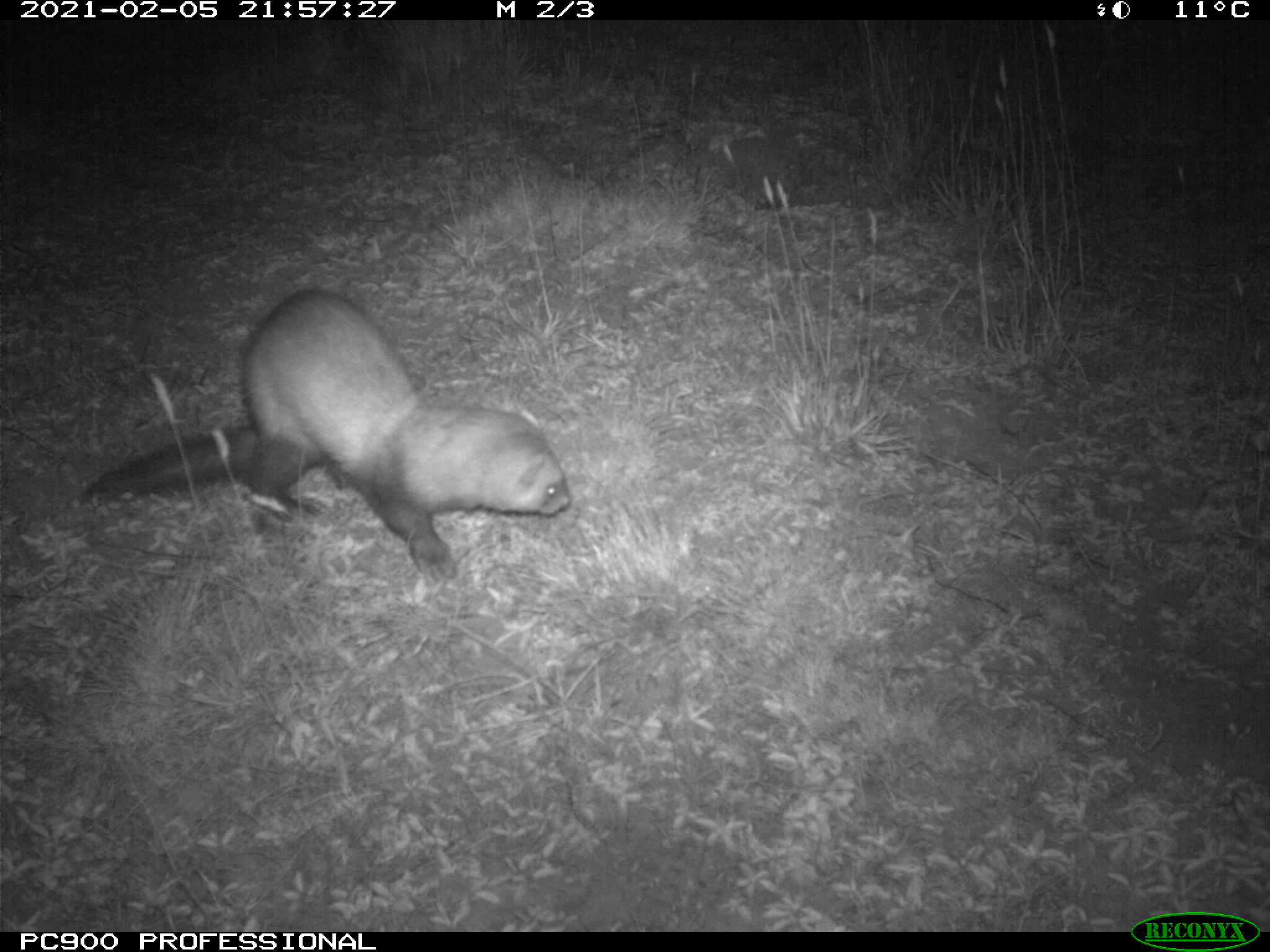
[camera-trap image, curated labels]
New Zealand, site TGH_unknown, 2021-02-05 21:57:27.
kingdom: Animalia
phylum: Chordata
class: Mammalia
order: Carnivora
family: Mustelidae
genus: Mustela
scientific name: Mustela furo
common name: ferret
Ferret (Mustela furo).